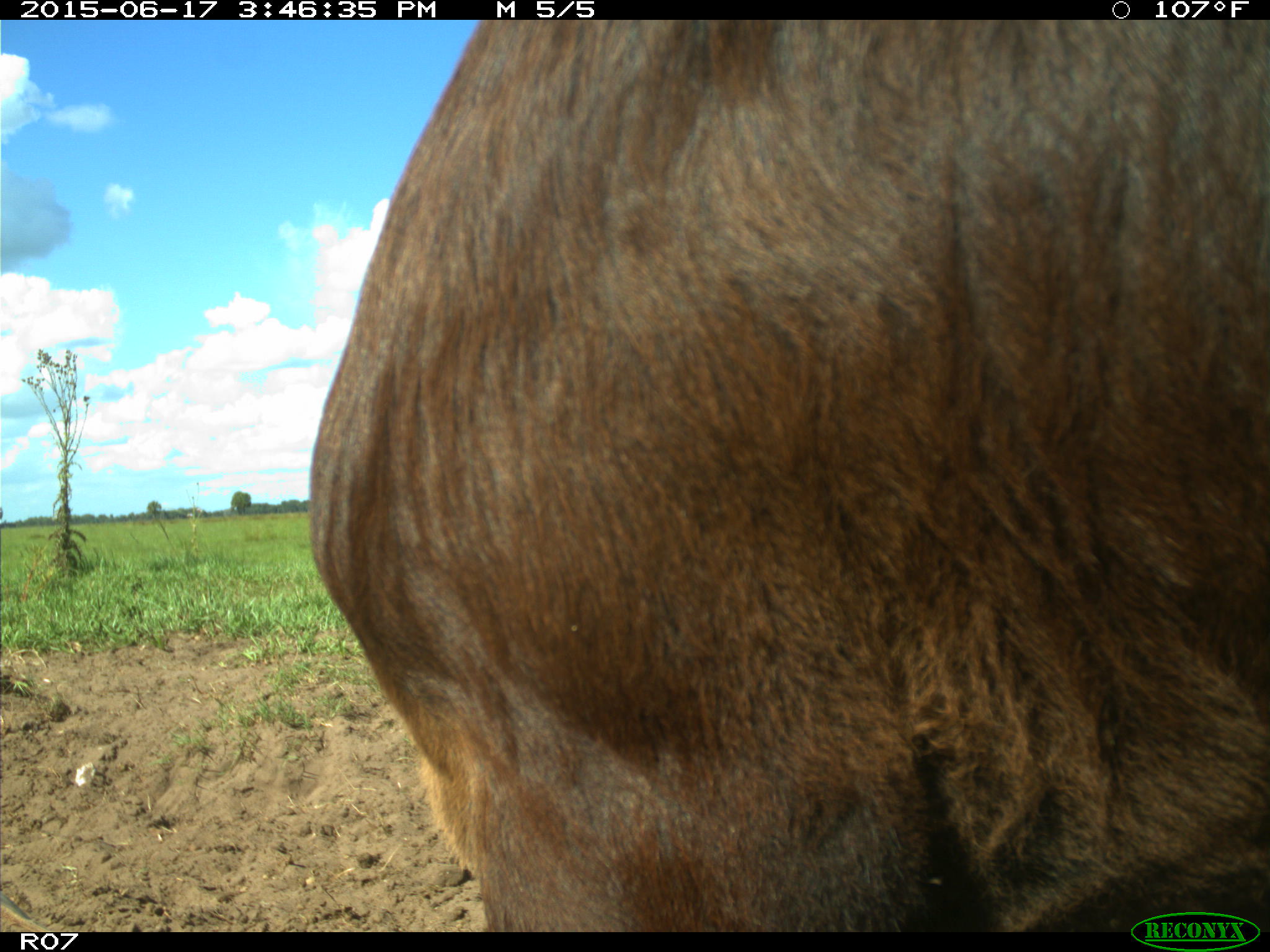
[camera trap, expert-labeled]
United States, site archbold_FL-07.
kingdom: Animalia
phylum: Chordata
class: Mammalia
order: Artiodactyla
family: Bovidae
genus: Bos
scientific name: Bos taurus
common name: domestic cow